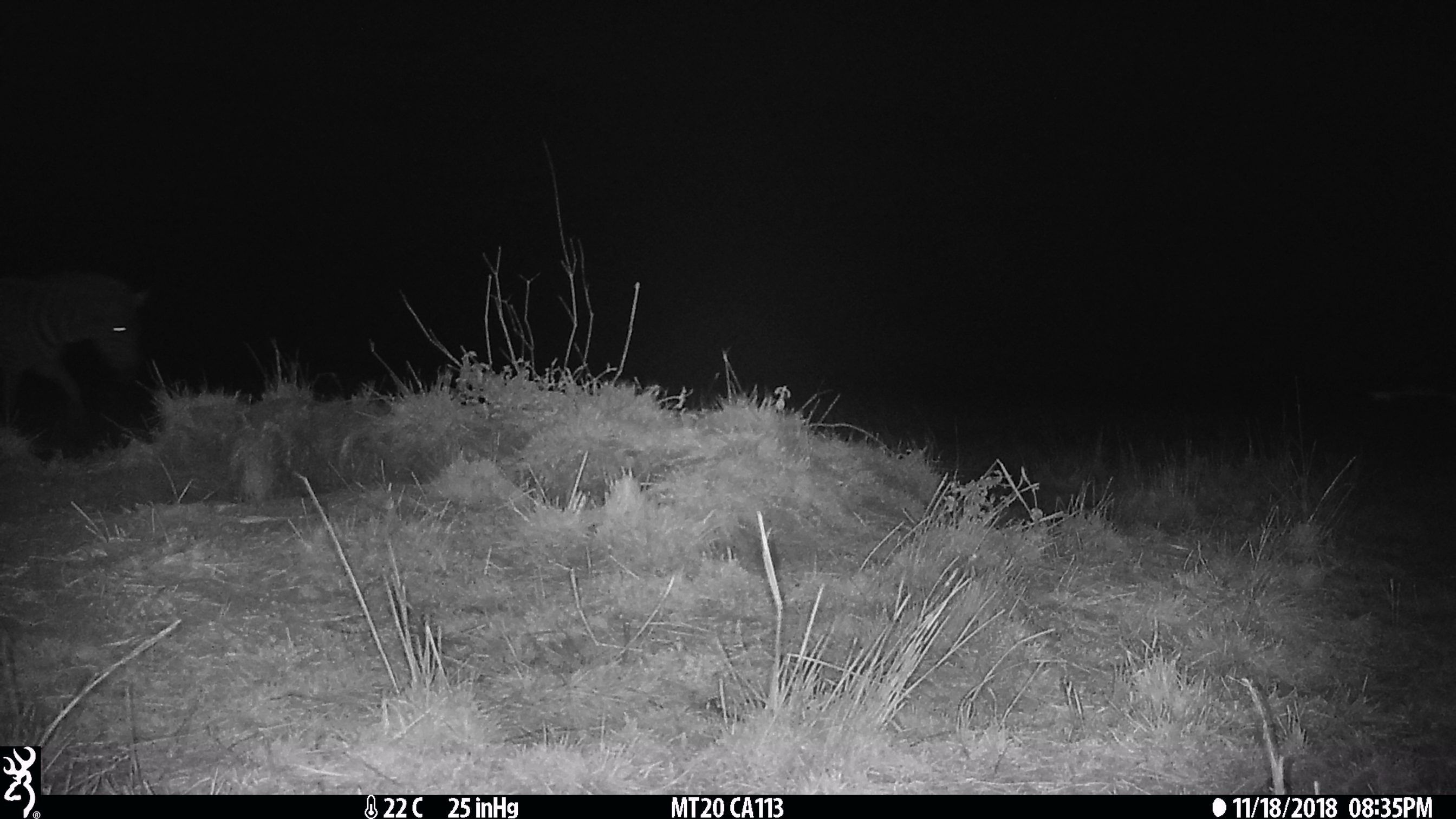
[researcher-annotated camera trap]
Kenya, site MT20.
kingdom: Animalia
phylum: Chordata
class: Mammalia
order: Perissodactyla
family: Equidae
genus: Equus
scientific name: Equus quagga burchellii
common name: burchell's zebra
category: zebra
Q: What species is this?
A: Zebra (burchell's zebra) (Equus quagga burchellii).